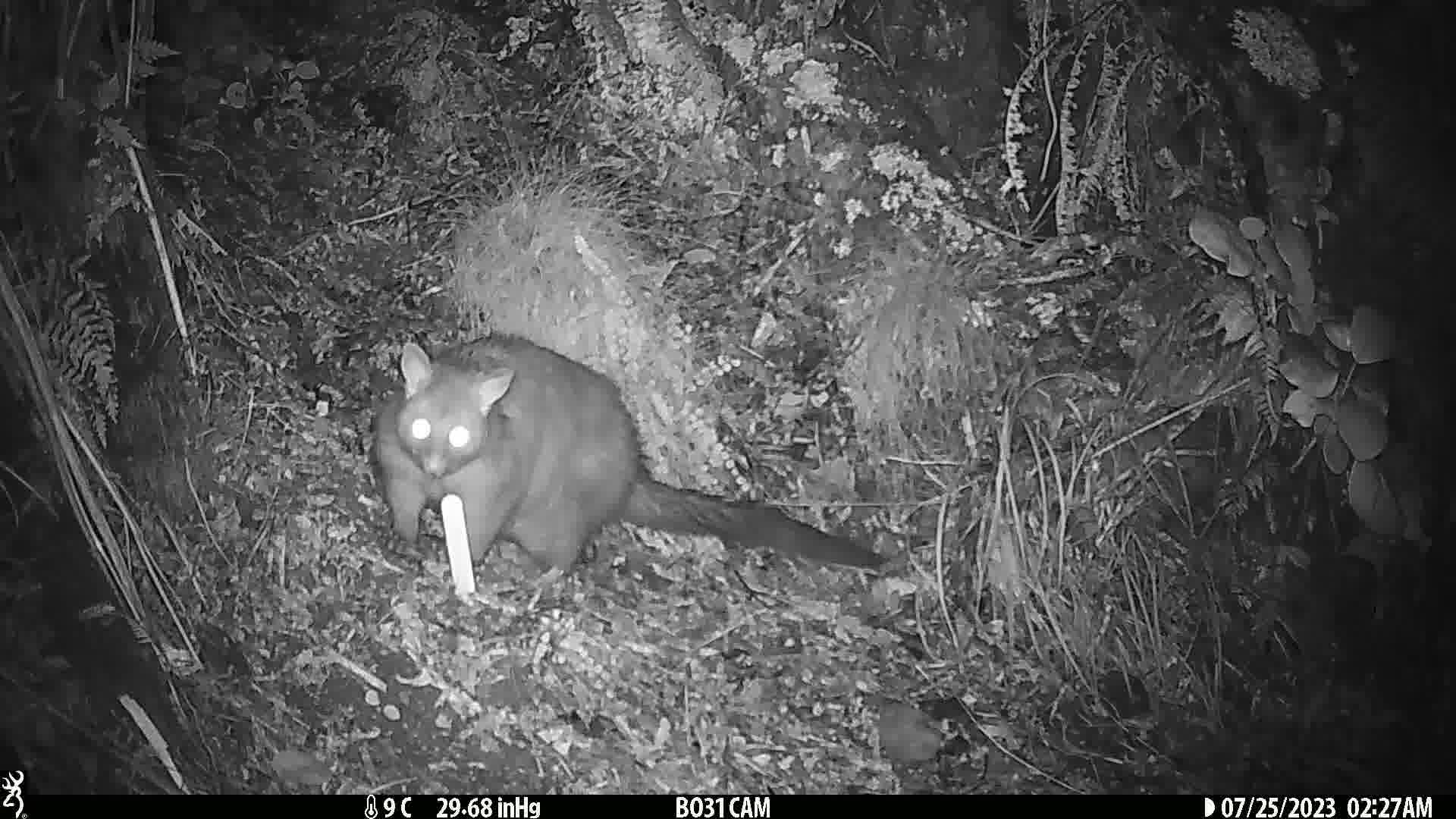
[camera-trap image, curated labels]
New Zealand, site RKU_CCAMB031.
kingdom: Animalia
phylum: Chordata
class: Mammalia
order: Diprotodontia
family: Phalangeridae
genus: Trichosurus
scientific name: Trichosurus vulpecula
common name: common brushtail possum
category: possum